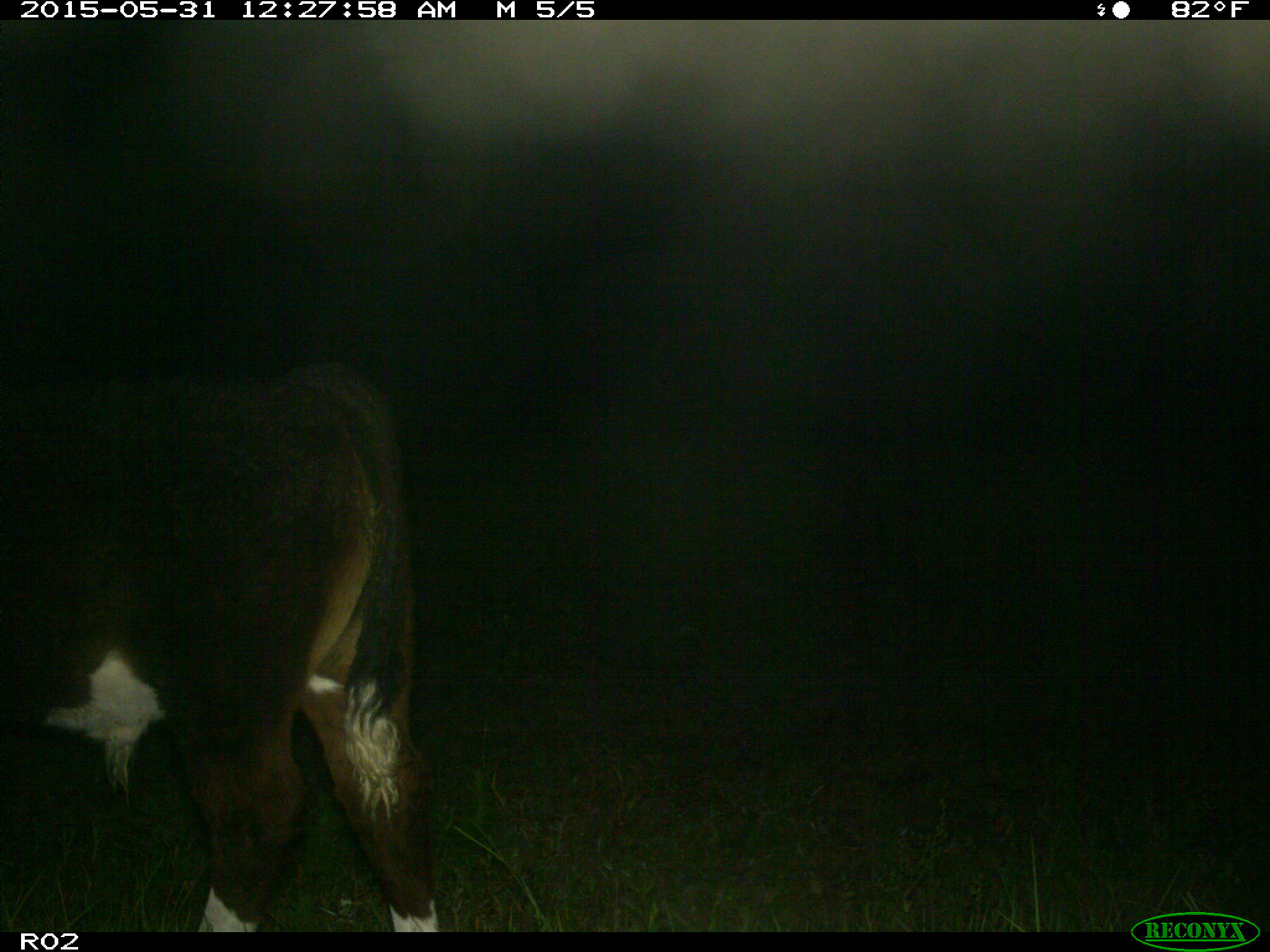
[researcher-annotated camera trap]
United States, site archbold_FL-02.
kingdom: Animalia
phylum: Chordata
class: Mammalia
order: Artiodactyla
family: Bovidae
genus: Bos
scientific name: Bos taurus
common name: domestic cow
Bos taurus (domestic cow).